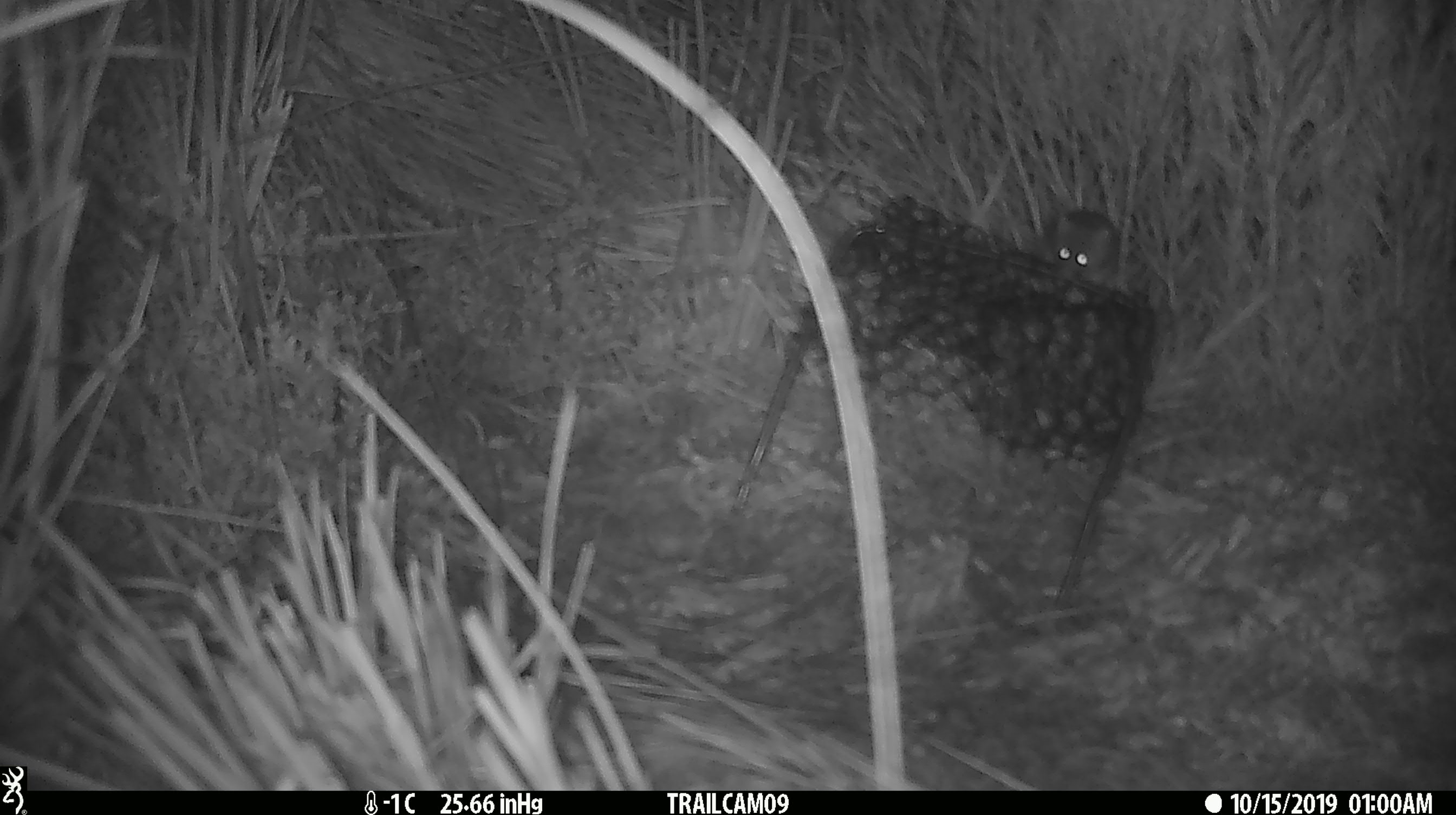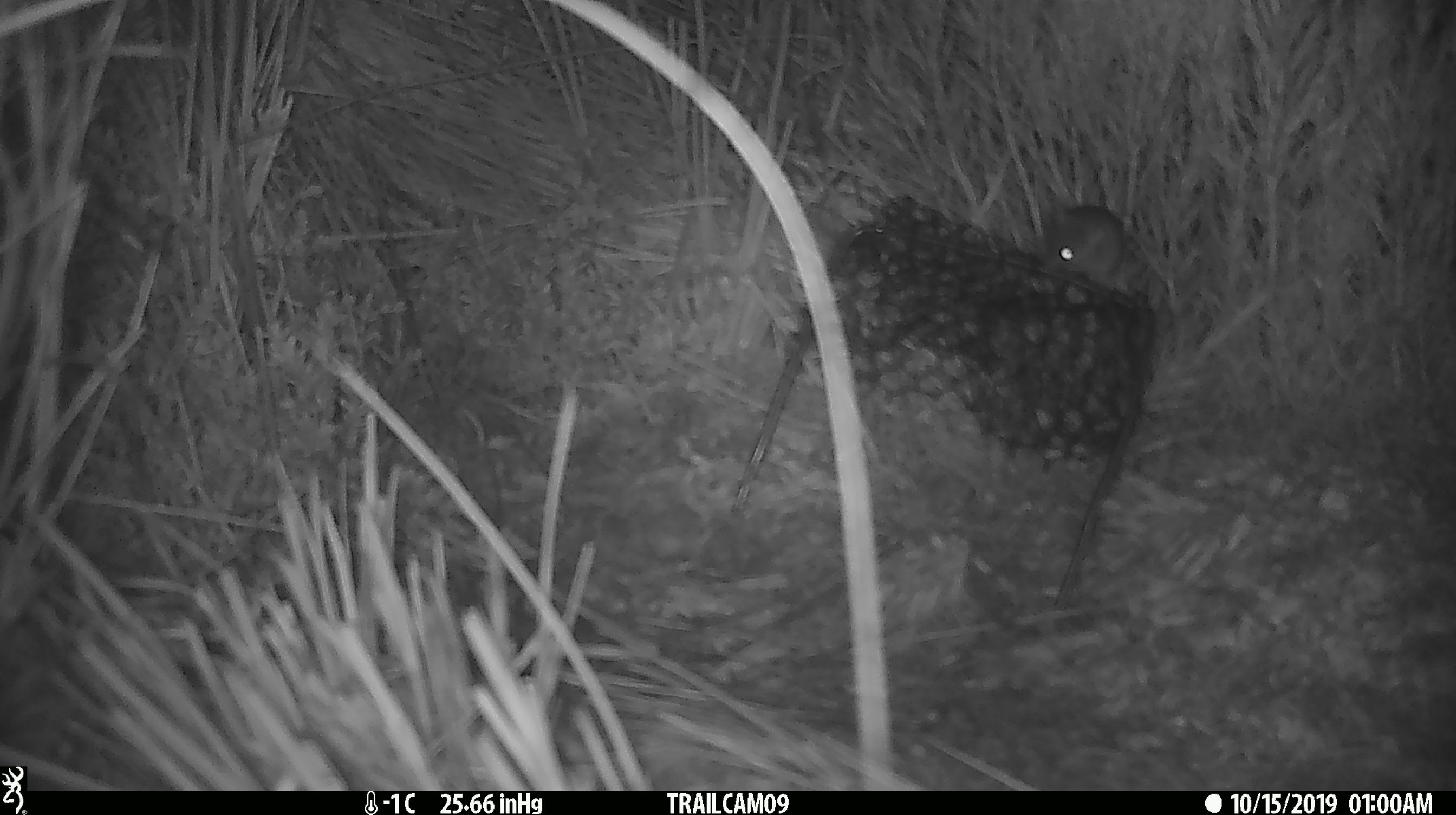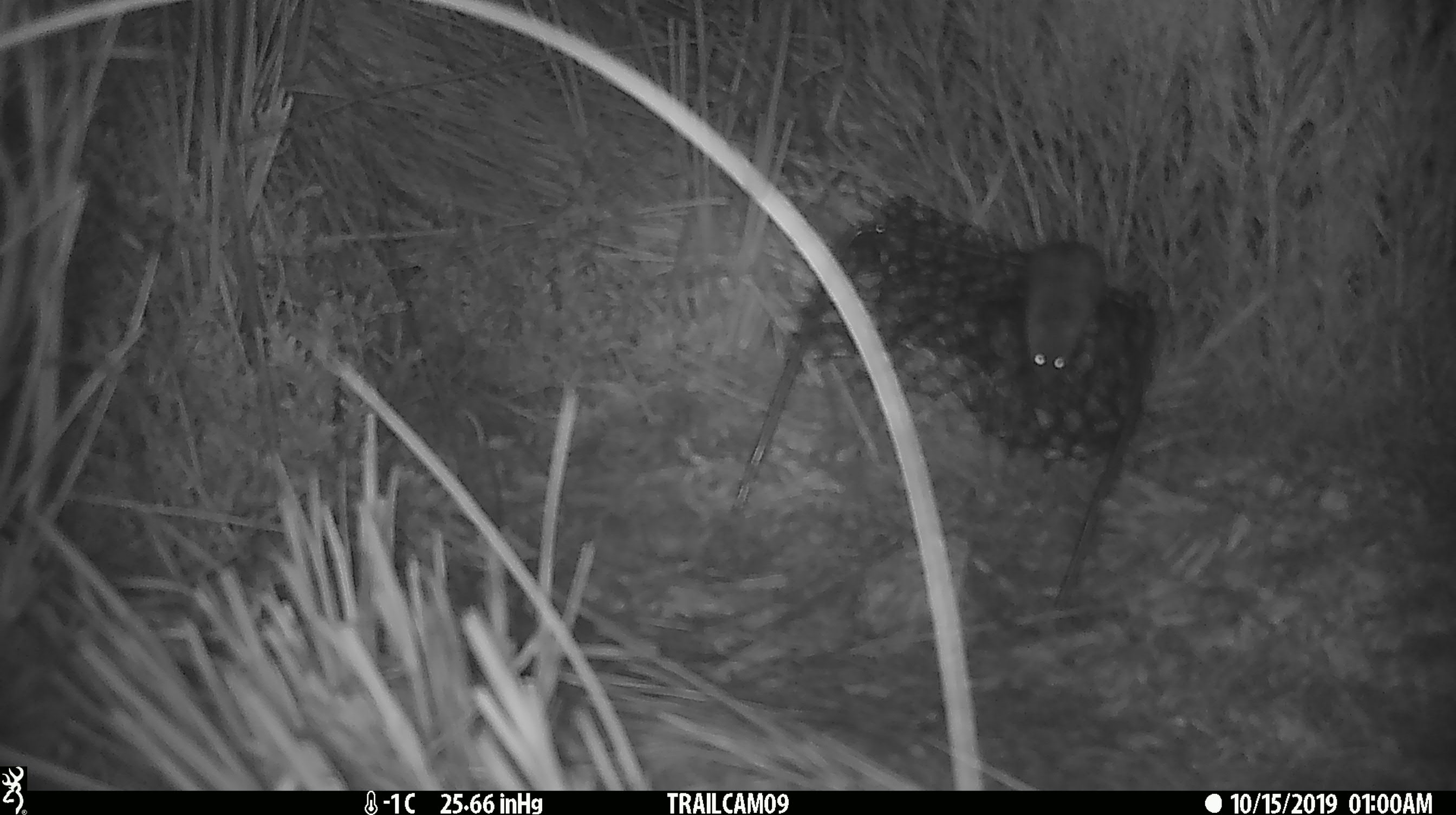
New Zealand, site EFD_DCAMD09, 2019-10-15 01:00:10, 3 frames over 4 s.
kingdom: Animalia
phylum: Chordata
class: Mammalia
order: Rodentia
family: Muridae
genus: Mus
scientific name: Mus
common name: mouse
Mouse (Mus).